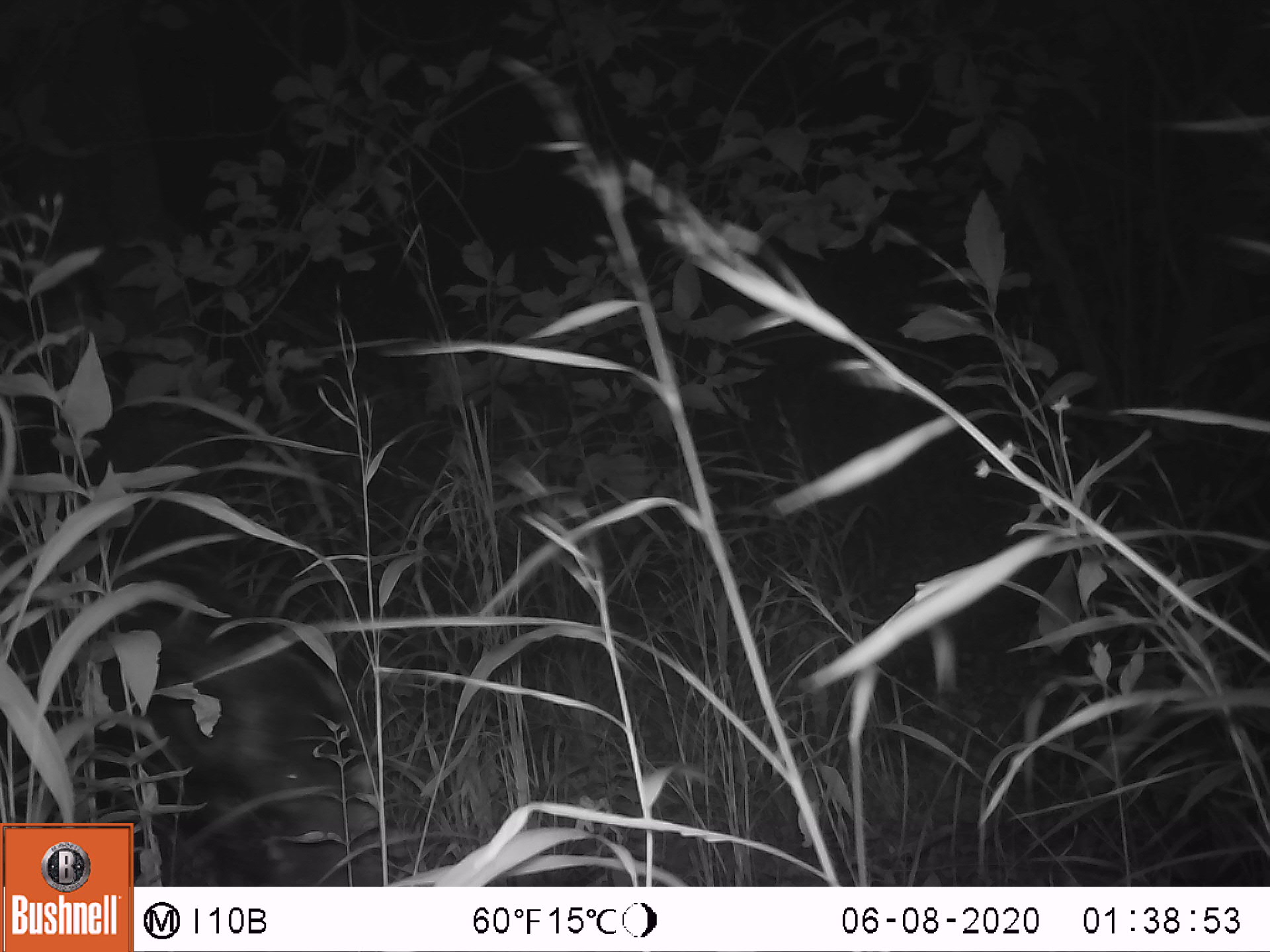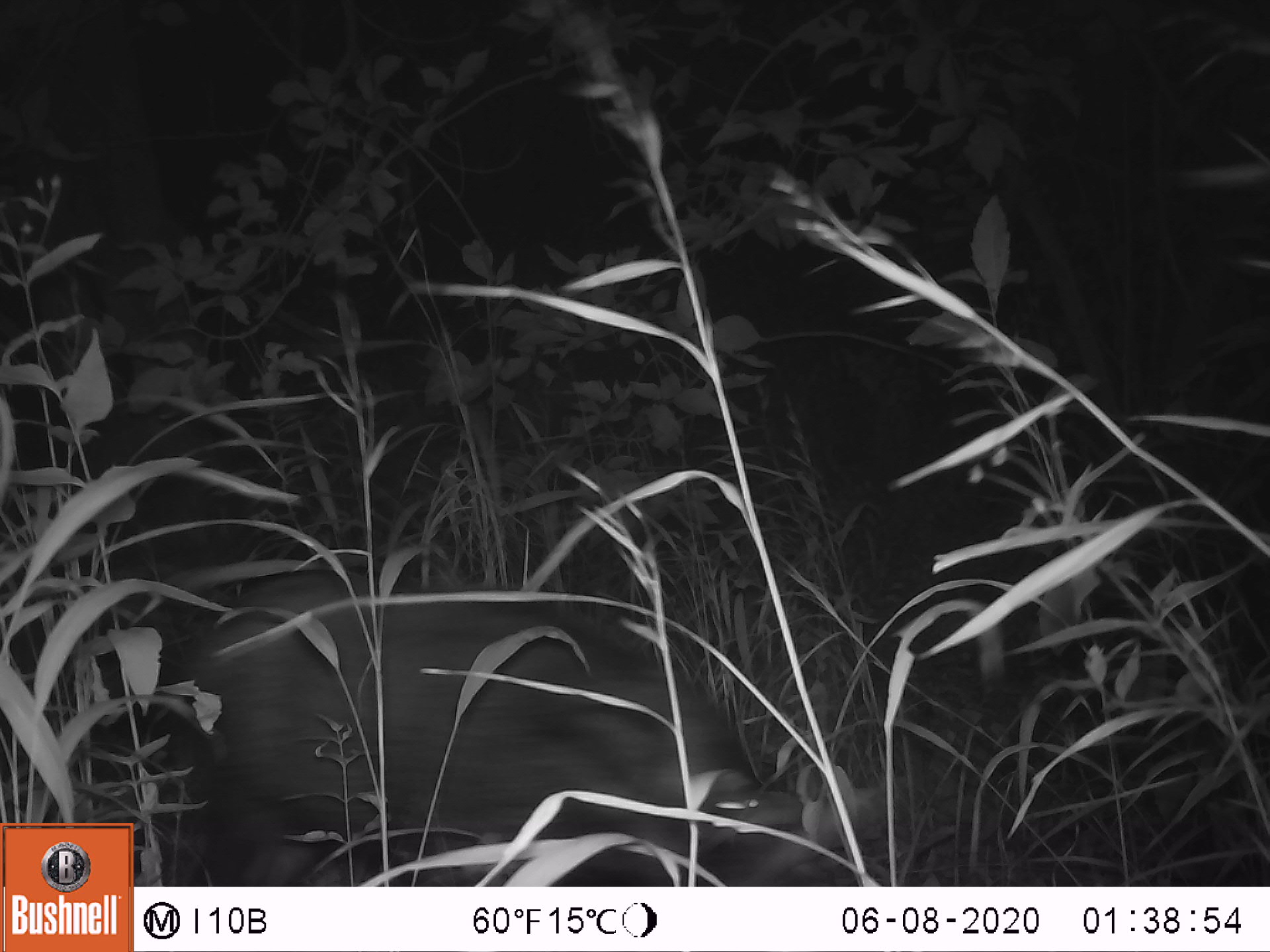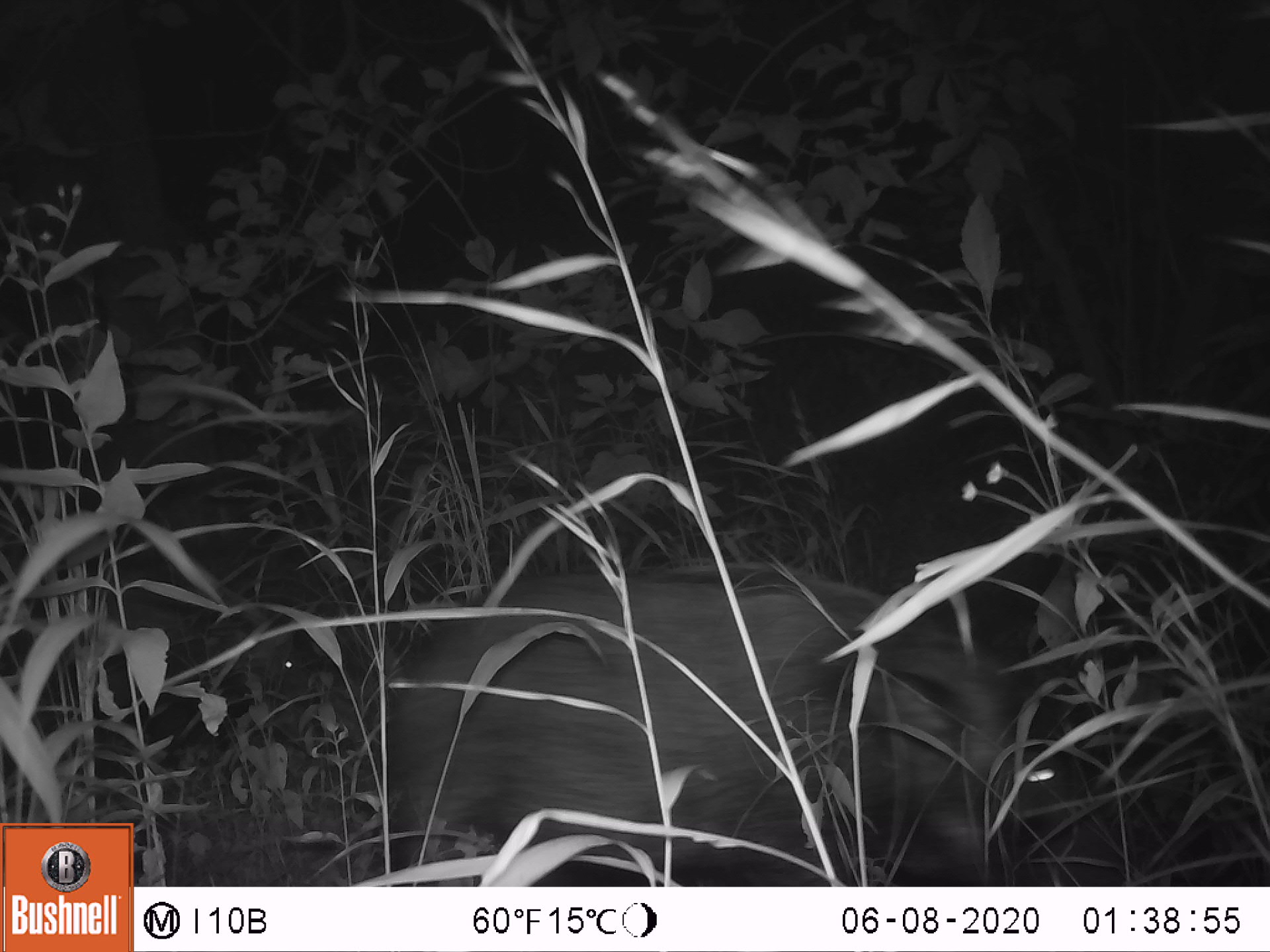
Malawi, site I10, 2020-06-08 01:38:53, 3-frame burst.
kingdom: Animalia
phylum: Chordata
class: Mammalia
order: Artiodactyla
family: Suidae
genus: Potamochoerus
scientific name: Potamochoerus larvatus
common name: bushpig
Bushpig (Potamochoerus larvatus), count 1.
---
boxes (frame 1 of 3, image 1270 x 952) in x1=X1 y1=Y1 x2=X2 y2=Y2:
bushpig: x1=134 y1=627 x2=392 y2=886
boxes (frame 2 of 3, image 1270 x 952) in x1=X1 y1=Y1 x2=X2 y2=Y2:
bushpig: x1=158 y1=566 x2=824 y2=882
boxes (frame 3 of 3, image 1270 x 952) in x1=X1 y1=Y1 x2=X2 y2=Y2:
bushpig: x1=384 y1=554 x2=1090 y2=884